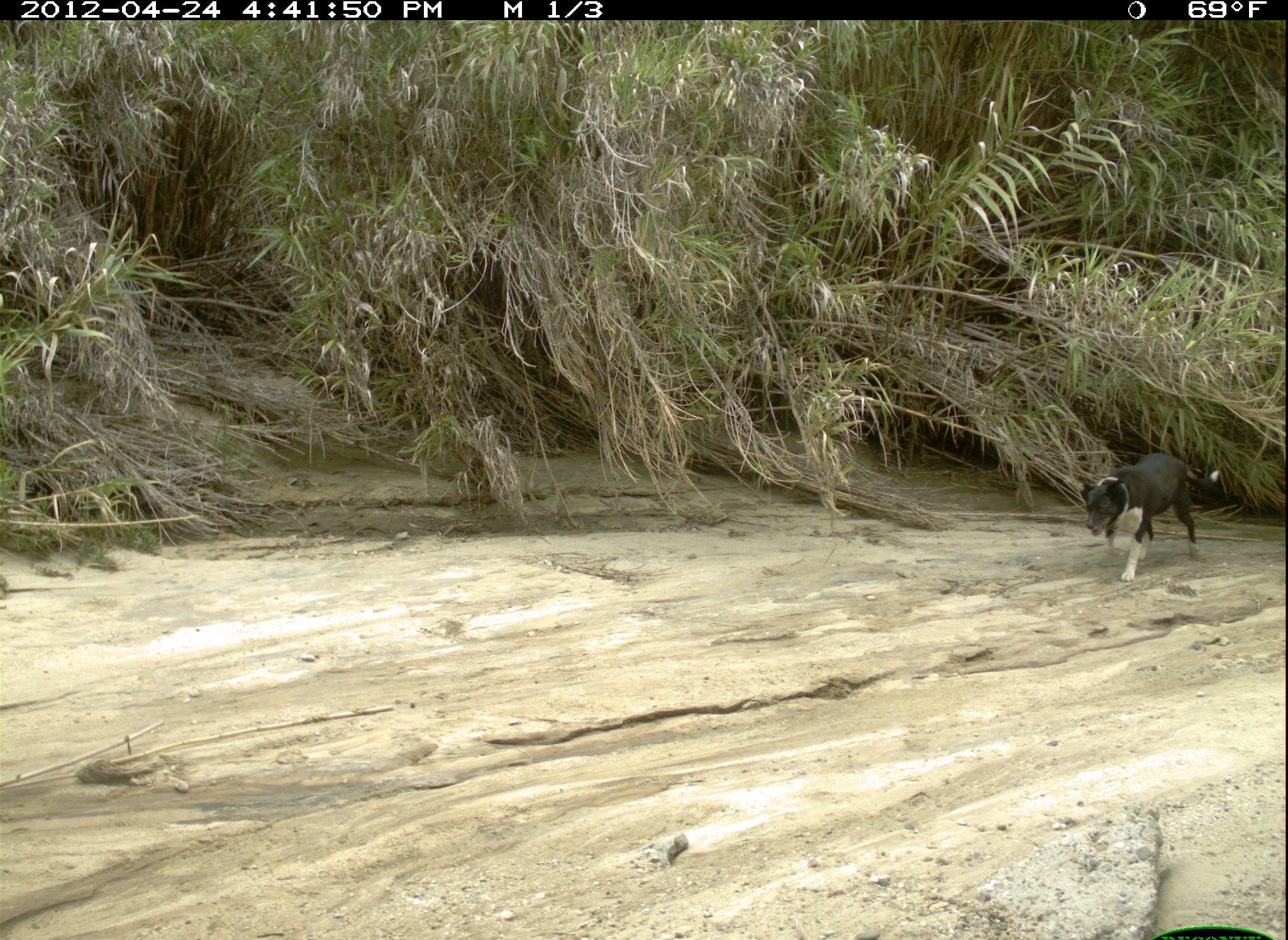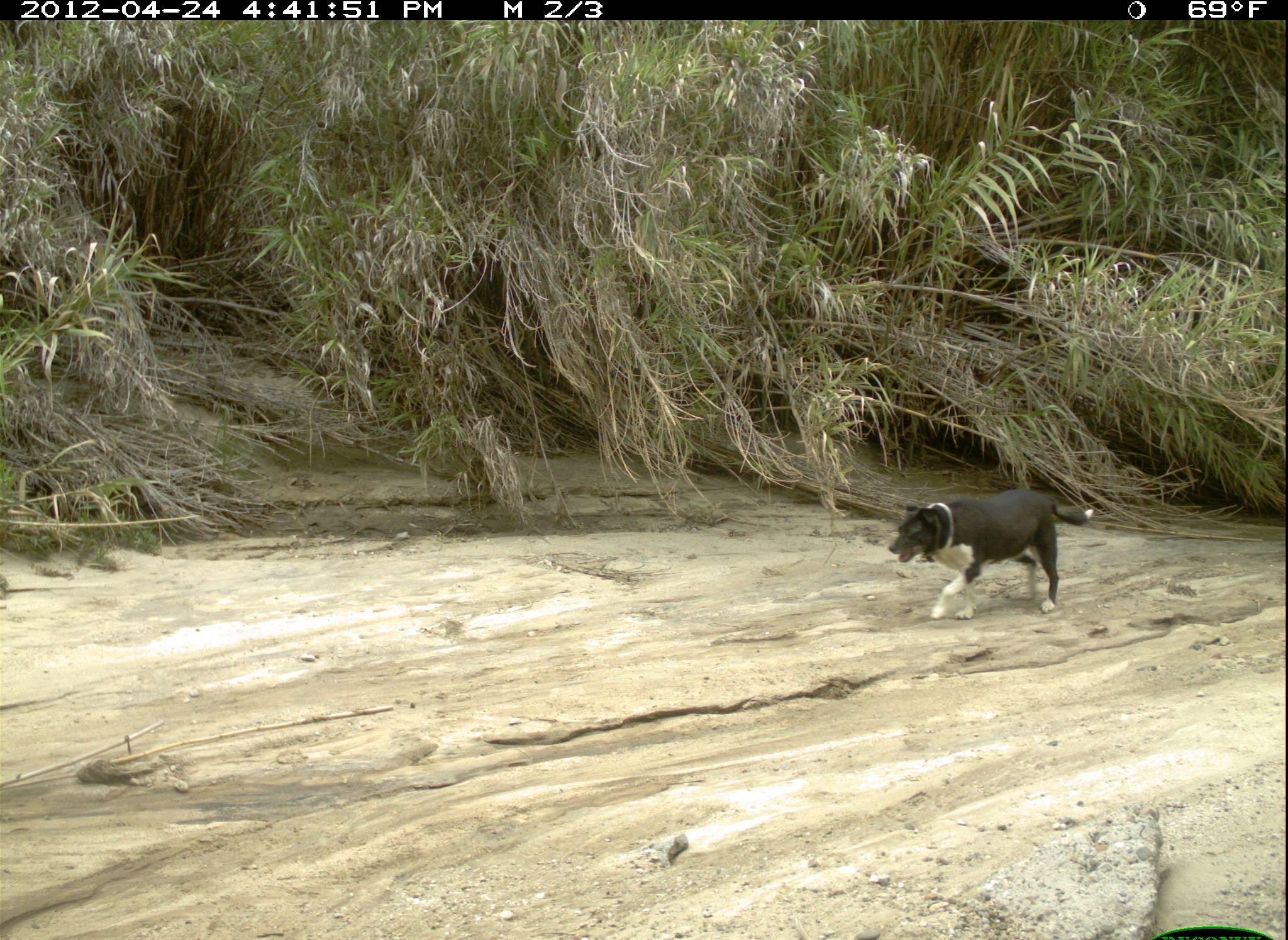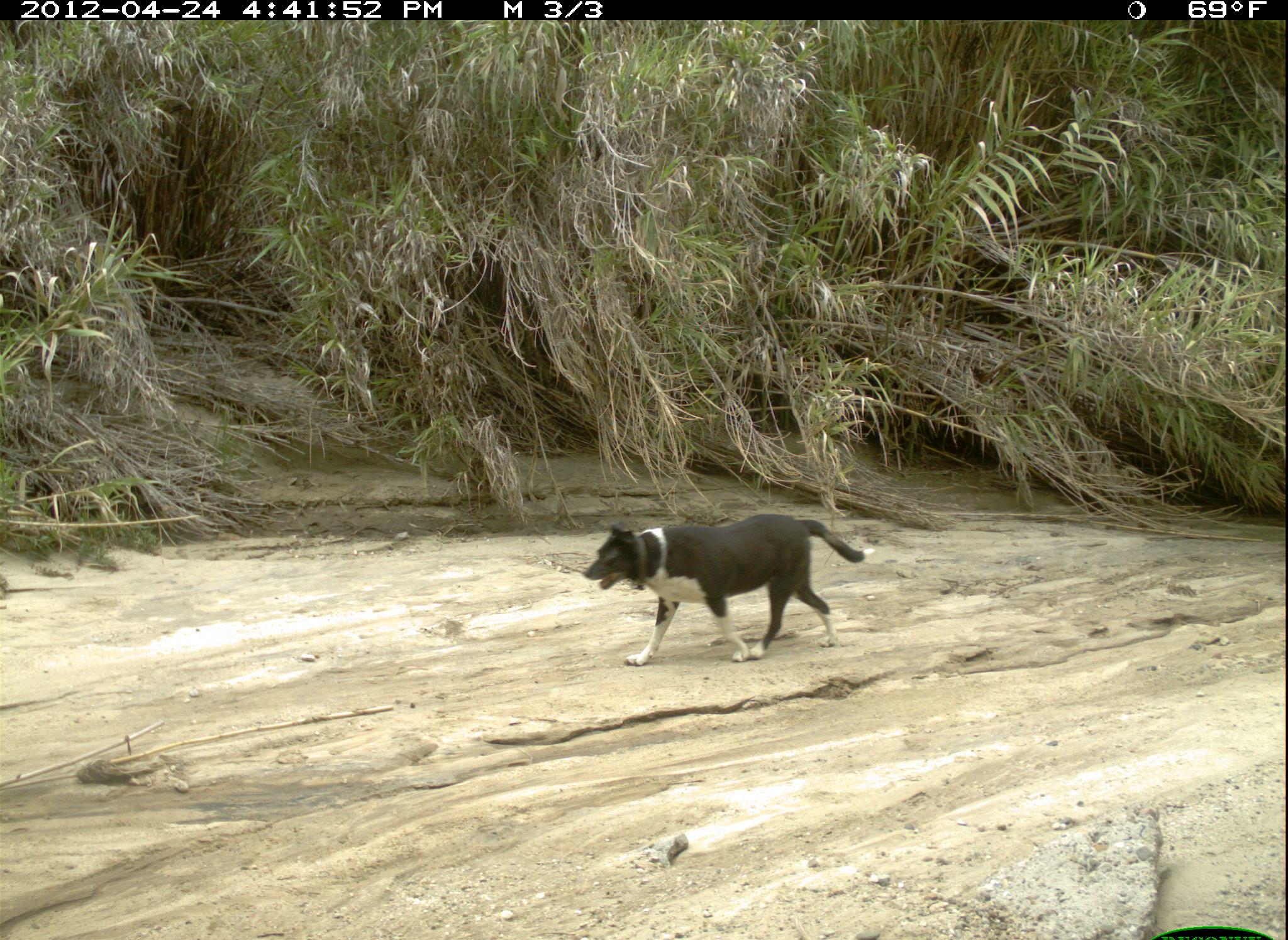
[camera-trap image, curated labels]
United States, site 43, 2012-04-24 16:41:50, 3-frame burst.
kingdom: Animalia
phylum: Chordata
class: Mammalia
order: Carnivora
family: Canidae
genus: Canis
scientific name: Canis familiaris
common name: domestic dog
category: dog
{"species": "dog (domestic dog) (Canis familiaris)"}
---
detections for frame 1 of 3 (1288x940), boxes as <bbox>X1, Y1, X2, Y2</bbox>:
dog: <bbox>1072, 445, 1228, 593</bbox>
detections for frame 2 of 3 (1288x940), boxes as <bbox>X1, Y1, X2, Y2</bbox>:
dog: <bbox>877, 482, 1100, 625</bbox>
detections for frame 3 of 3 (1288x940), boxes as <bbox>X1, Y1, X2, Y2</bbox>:
dog: <bbox>583, 512, 879, 672</bbox>